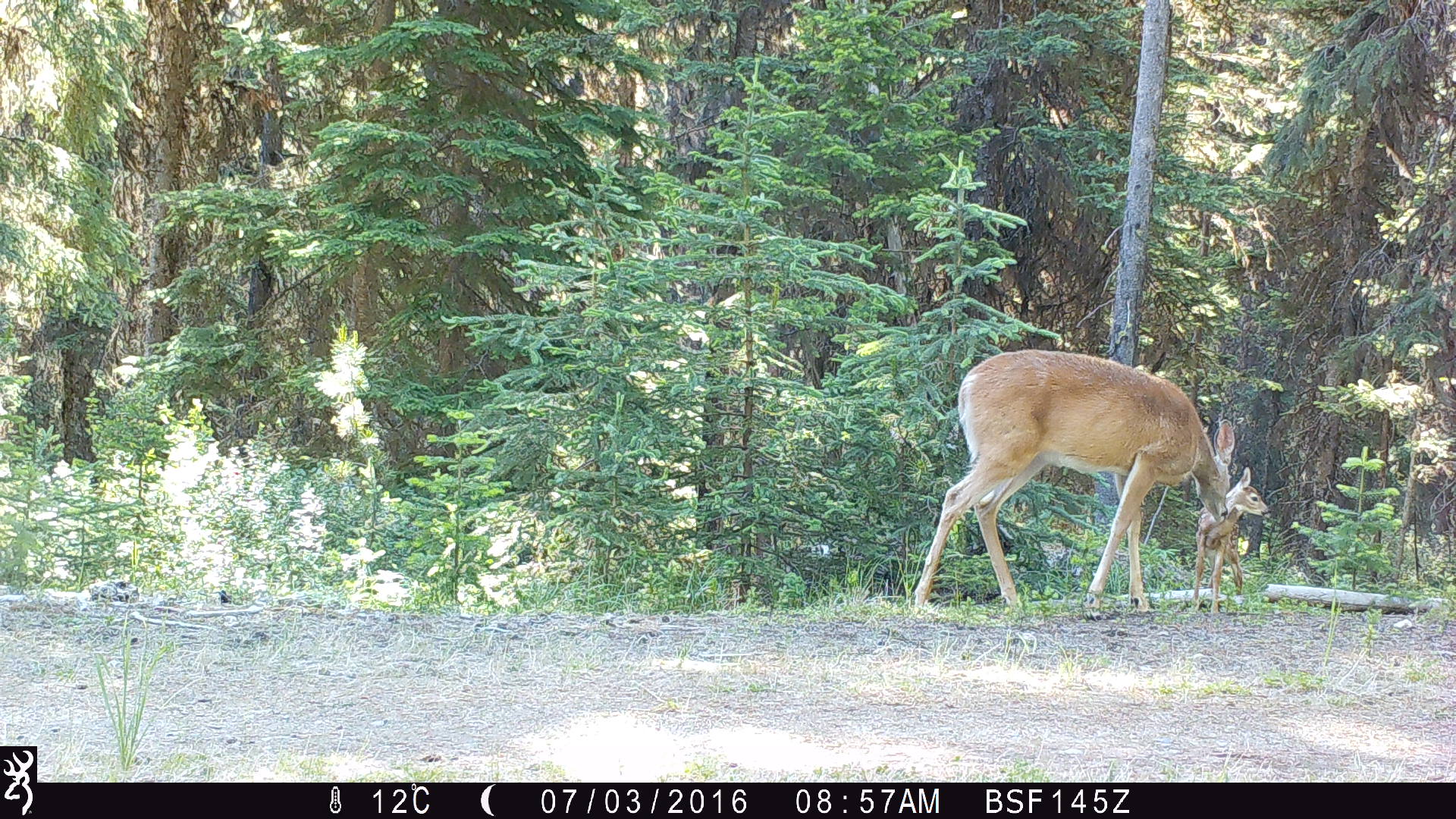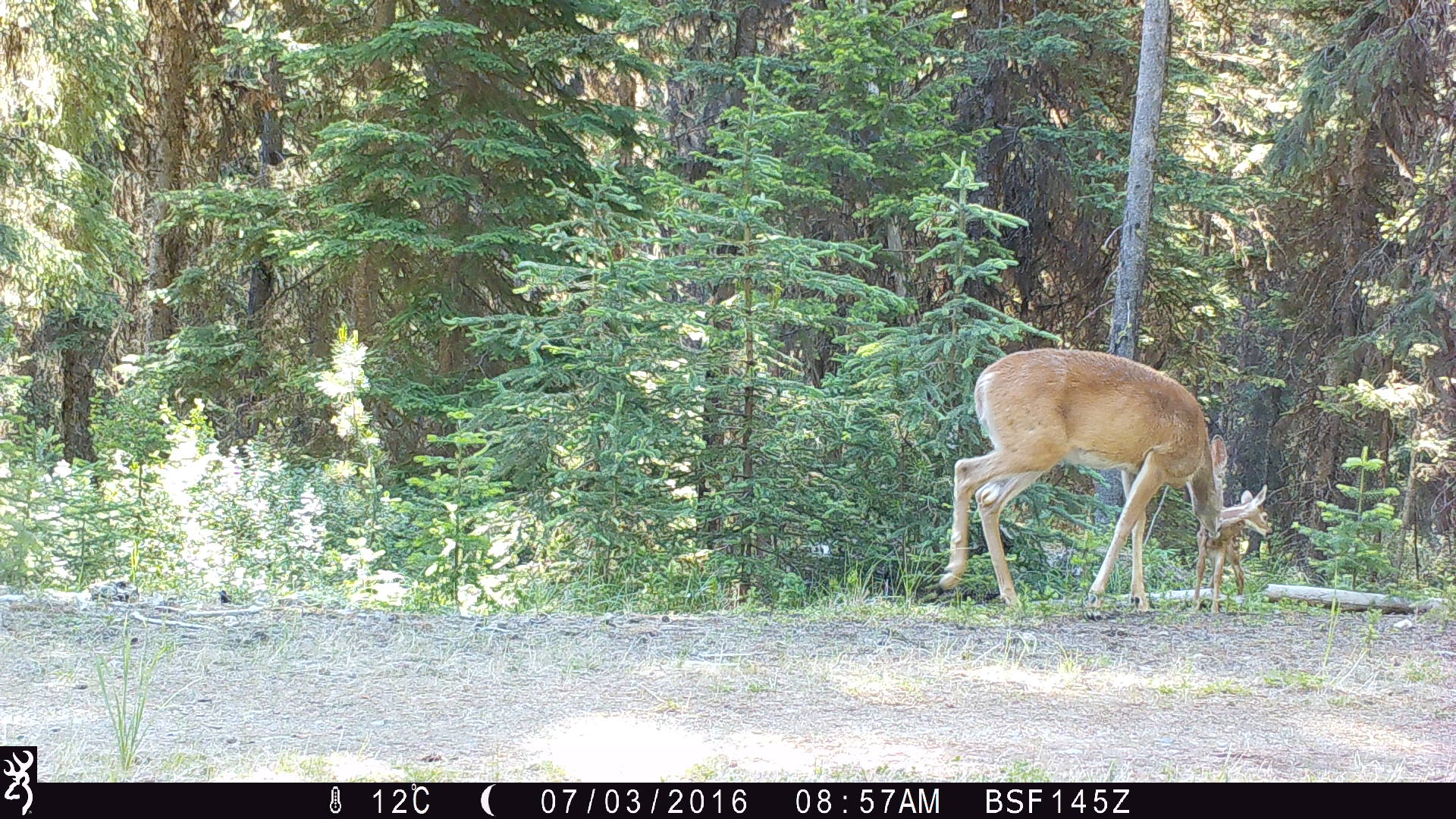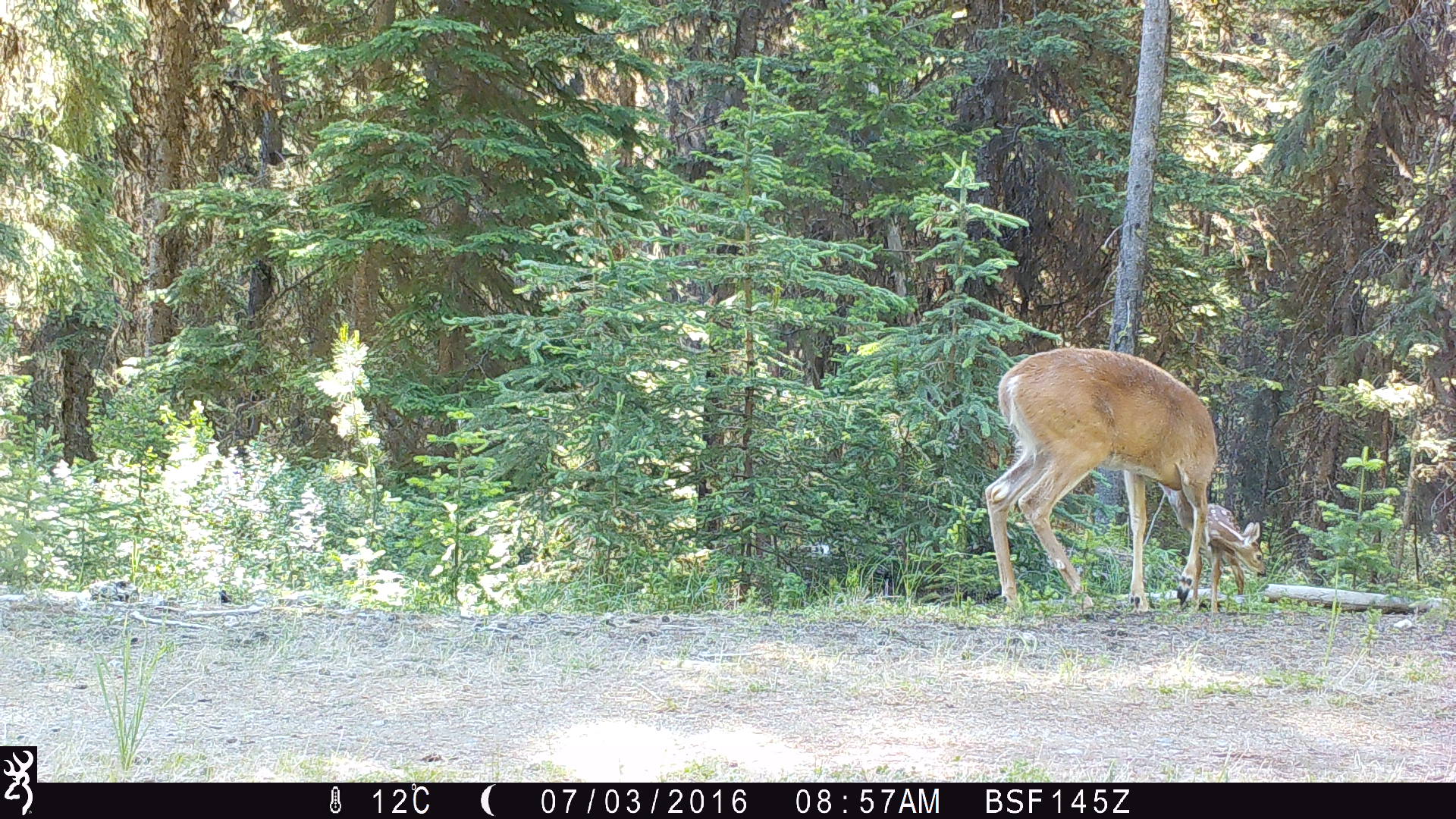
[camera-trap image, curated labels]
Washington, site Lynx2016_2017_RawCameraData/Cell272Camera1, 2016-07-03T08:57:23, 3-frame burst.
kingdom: Animalia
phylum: Chordata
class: Mammalia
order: Artiodactyla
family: Cervidae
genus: Odocoileus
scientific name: Odocoileus virginianus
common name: white-tailed deer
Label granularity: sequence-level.